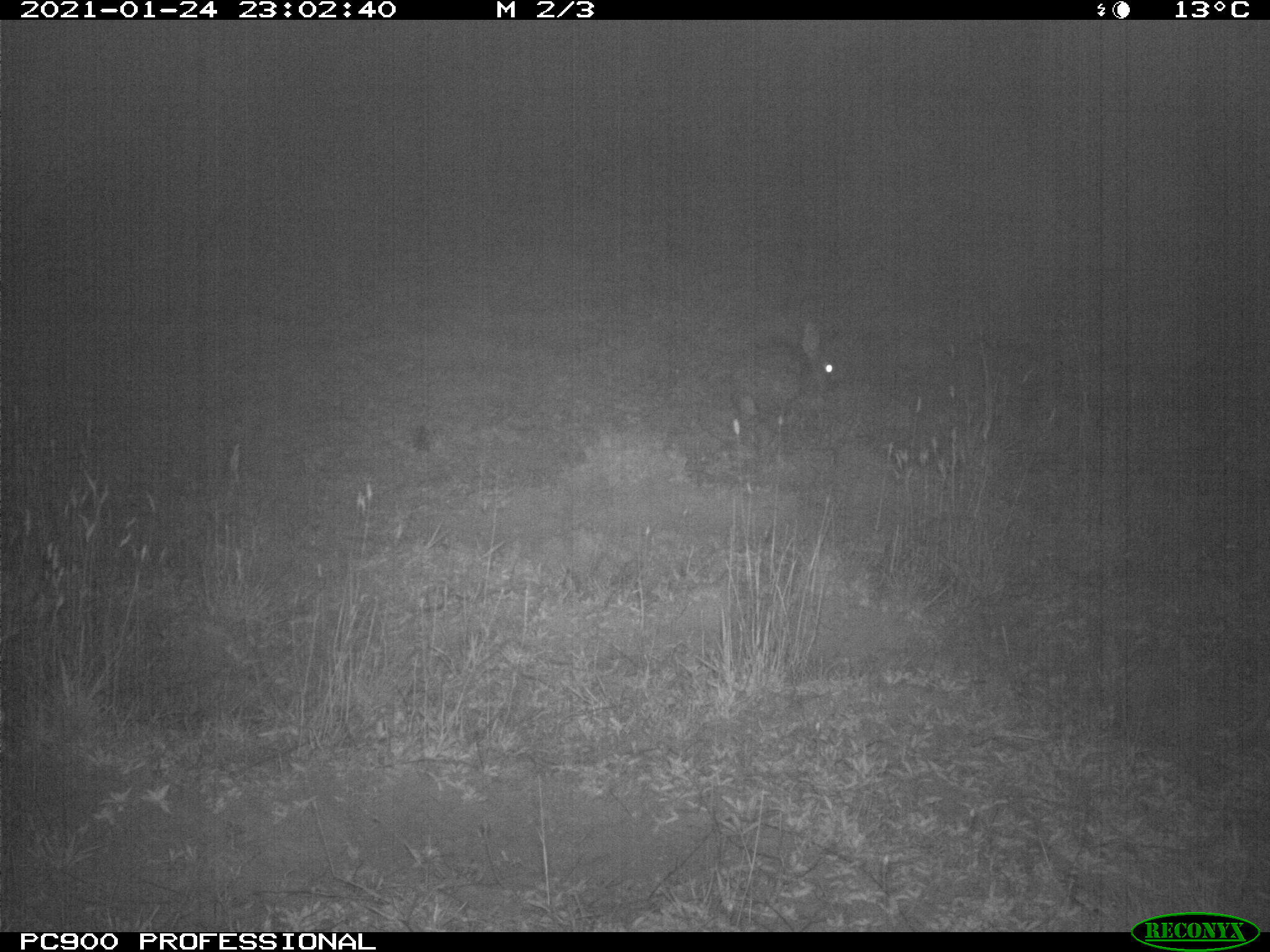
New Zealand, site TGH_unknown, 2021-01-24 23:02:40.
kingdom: Animalia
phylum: Chordata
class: Mammalia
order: Lagomorpha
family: Leporidae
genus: Oryctolagus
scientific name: Oryctolagus cuniculus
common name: european rabbit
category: rabbit